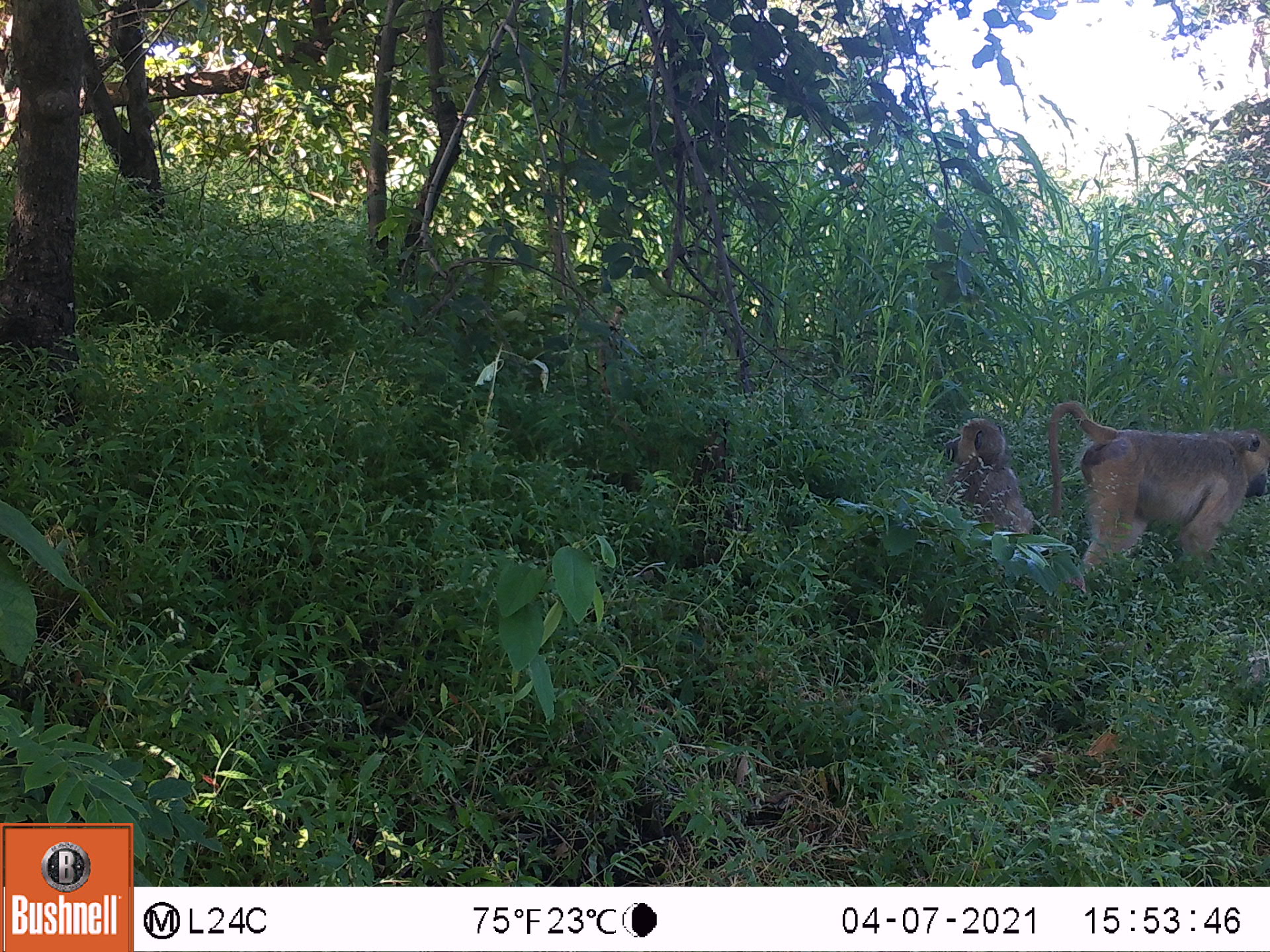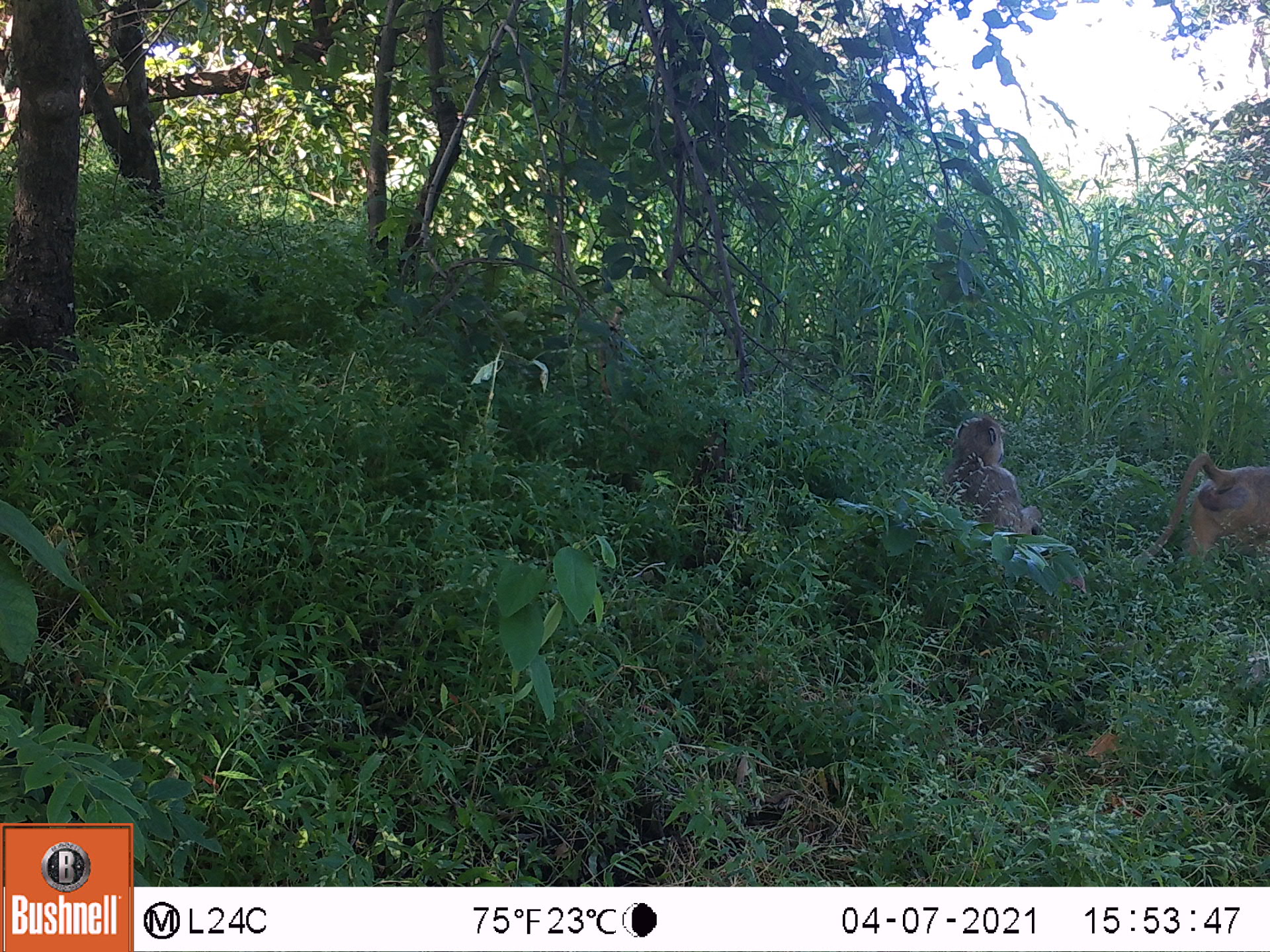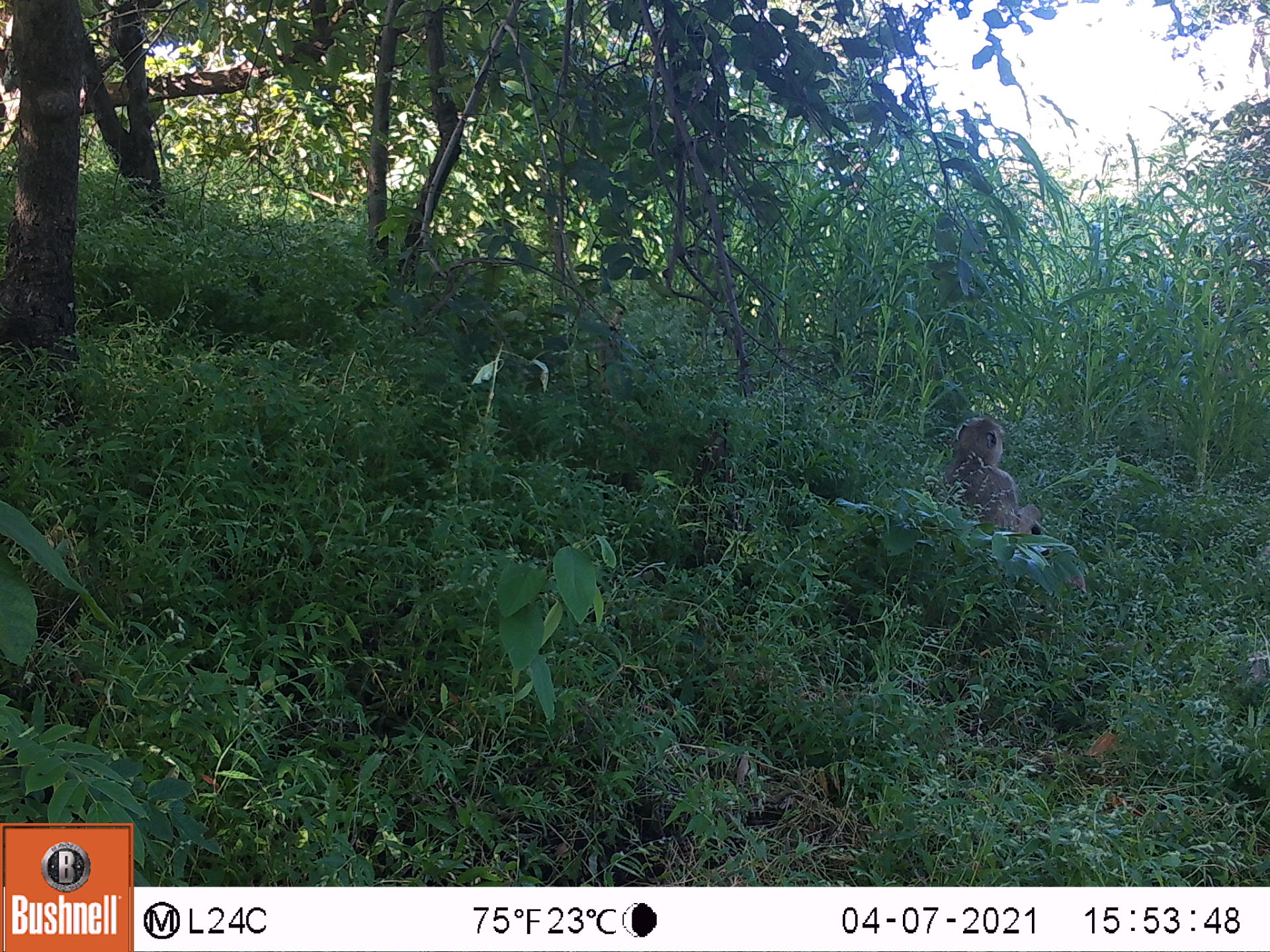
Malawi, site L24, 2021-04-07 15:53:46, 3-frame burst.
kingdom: Animalia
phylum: Chordata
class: Mammalia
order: Primates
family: Cercopithecidae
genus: Papio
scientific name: Papio cynocephalus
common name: yellow baboon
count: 2